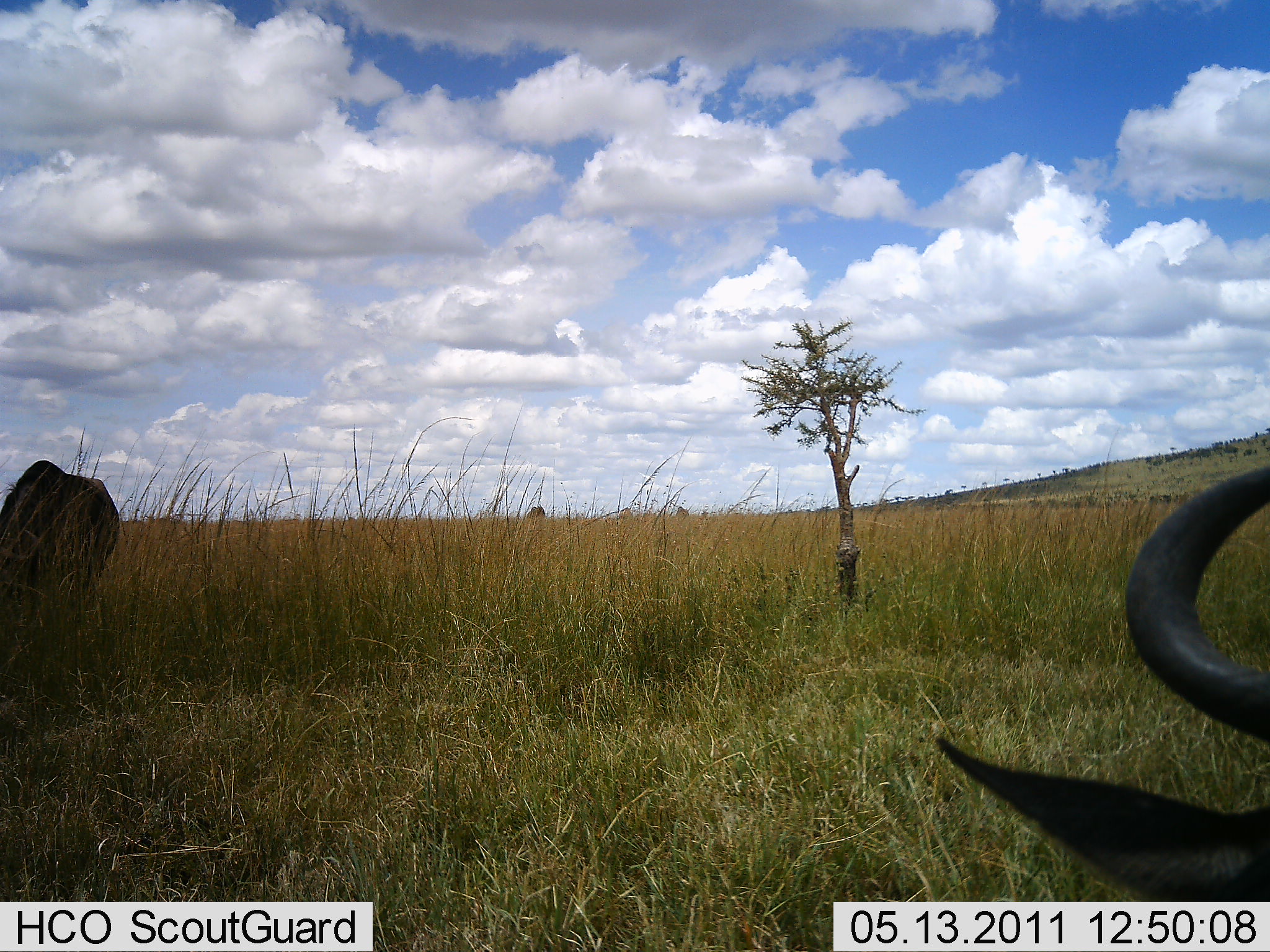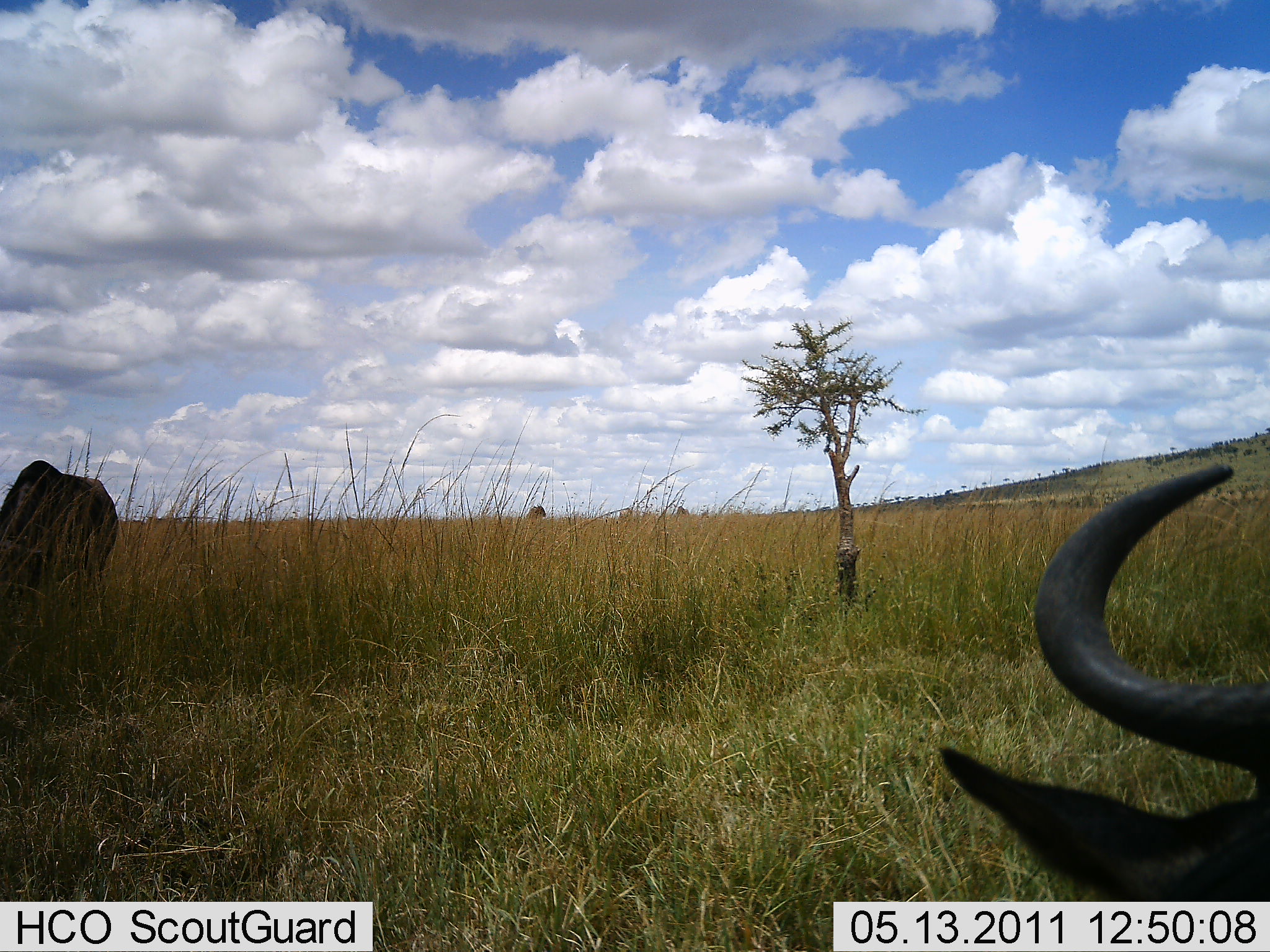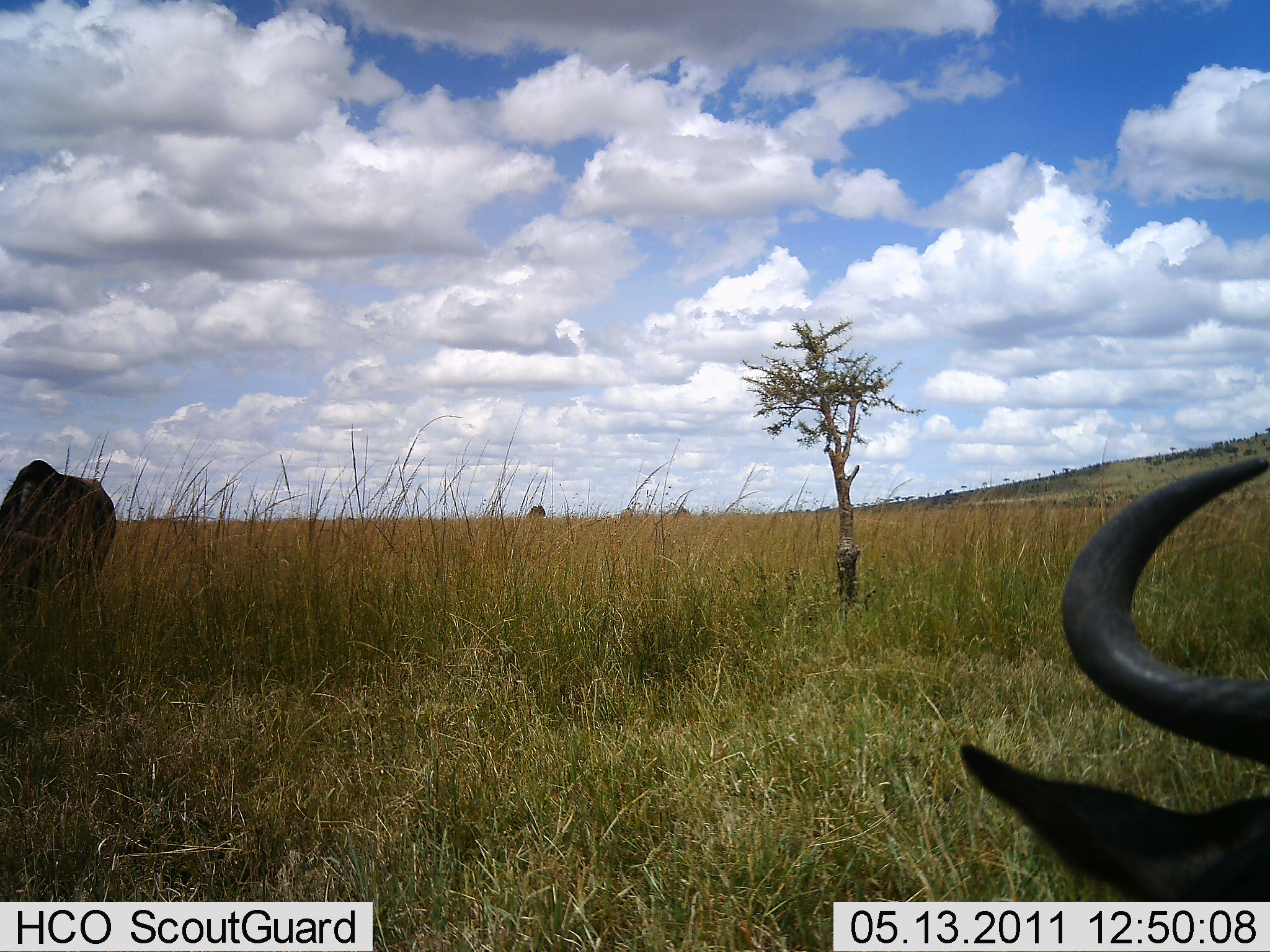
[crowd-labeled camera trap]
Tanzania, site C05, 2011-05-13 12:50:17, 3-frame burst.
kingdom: Animalia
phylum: Chordata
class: Mammalia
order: Artiodactyla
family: Bovidae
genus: Connochaetes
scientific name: Connochaetes taurinus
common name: blue wildebeest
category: wildebeest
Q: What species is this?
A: Wildebeest (blue wildebeest) (Connochaetes taurinus).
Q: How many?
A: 2.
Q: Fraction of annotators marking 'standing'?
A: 60%.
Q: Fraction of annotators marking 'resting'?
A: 40%.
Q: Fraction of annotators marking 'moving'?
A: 10%.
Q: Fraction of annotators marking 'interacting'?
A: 10%.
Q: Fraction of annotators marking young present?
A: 0%.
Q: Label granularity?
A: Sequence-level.